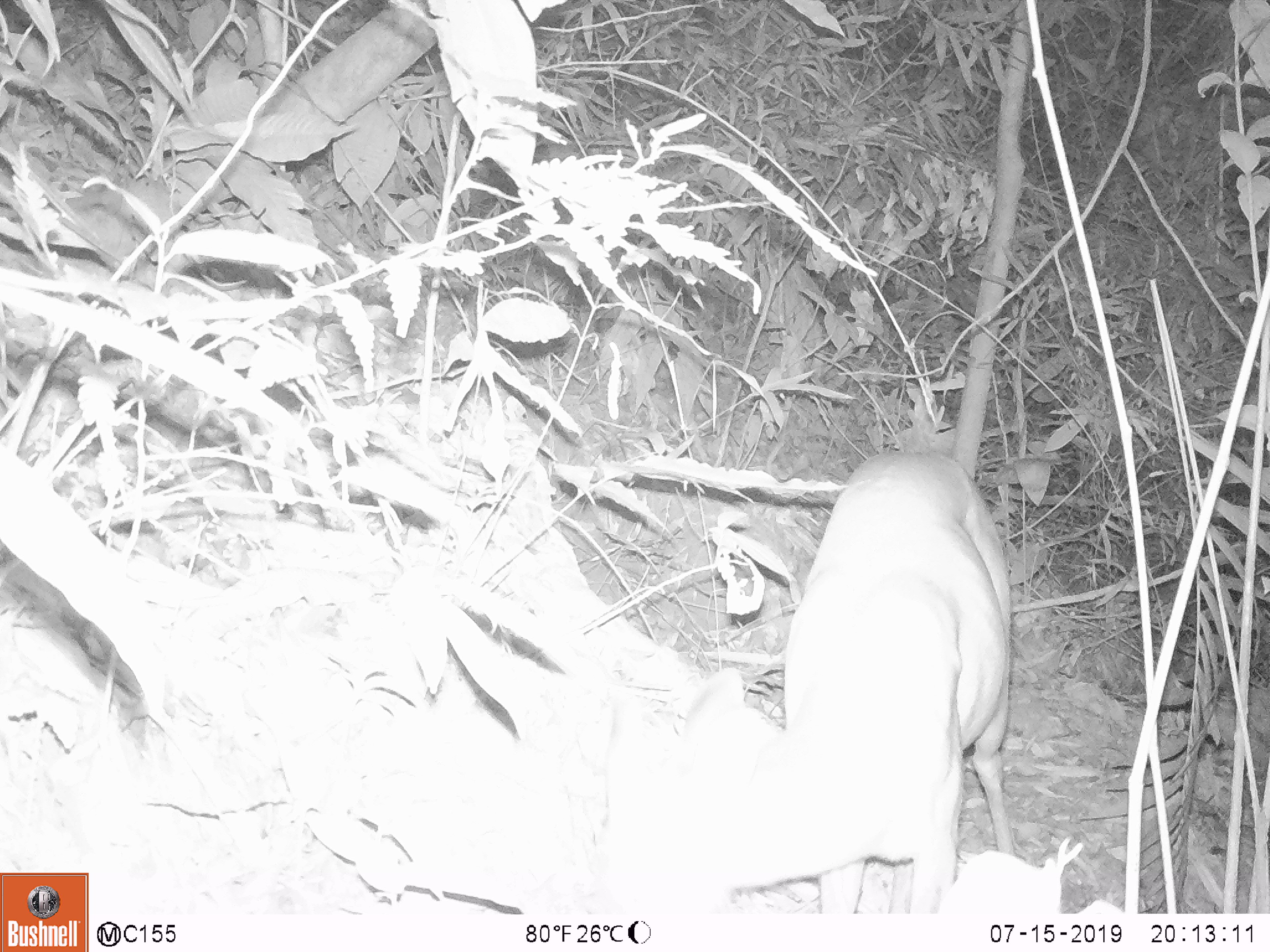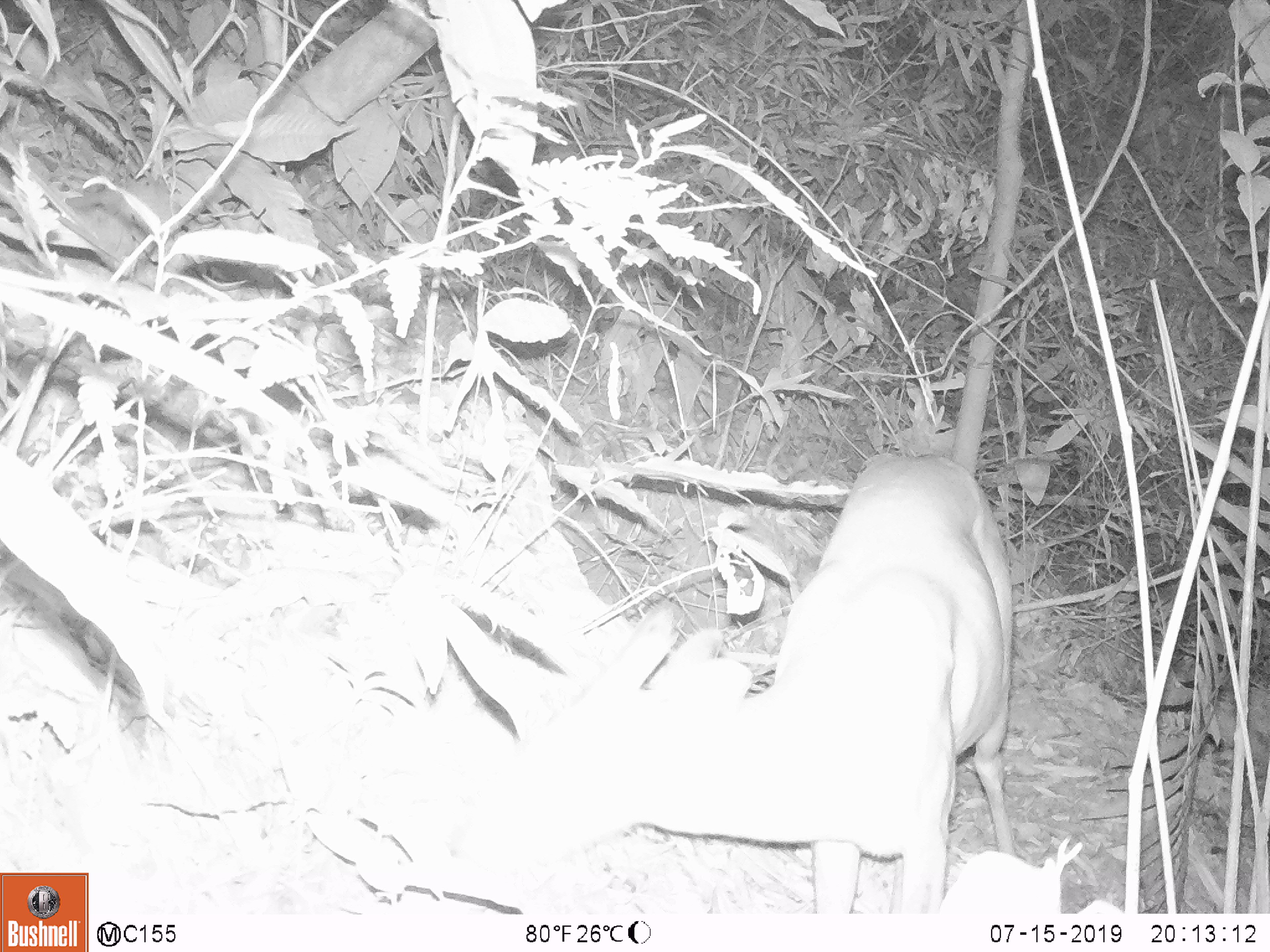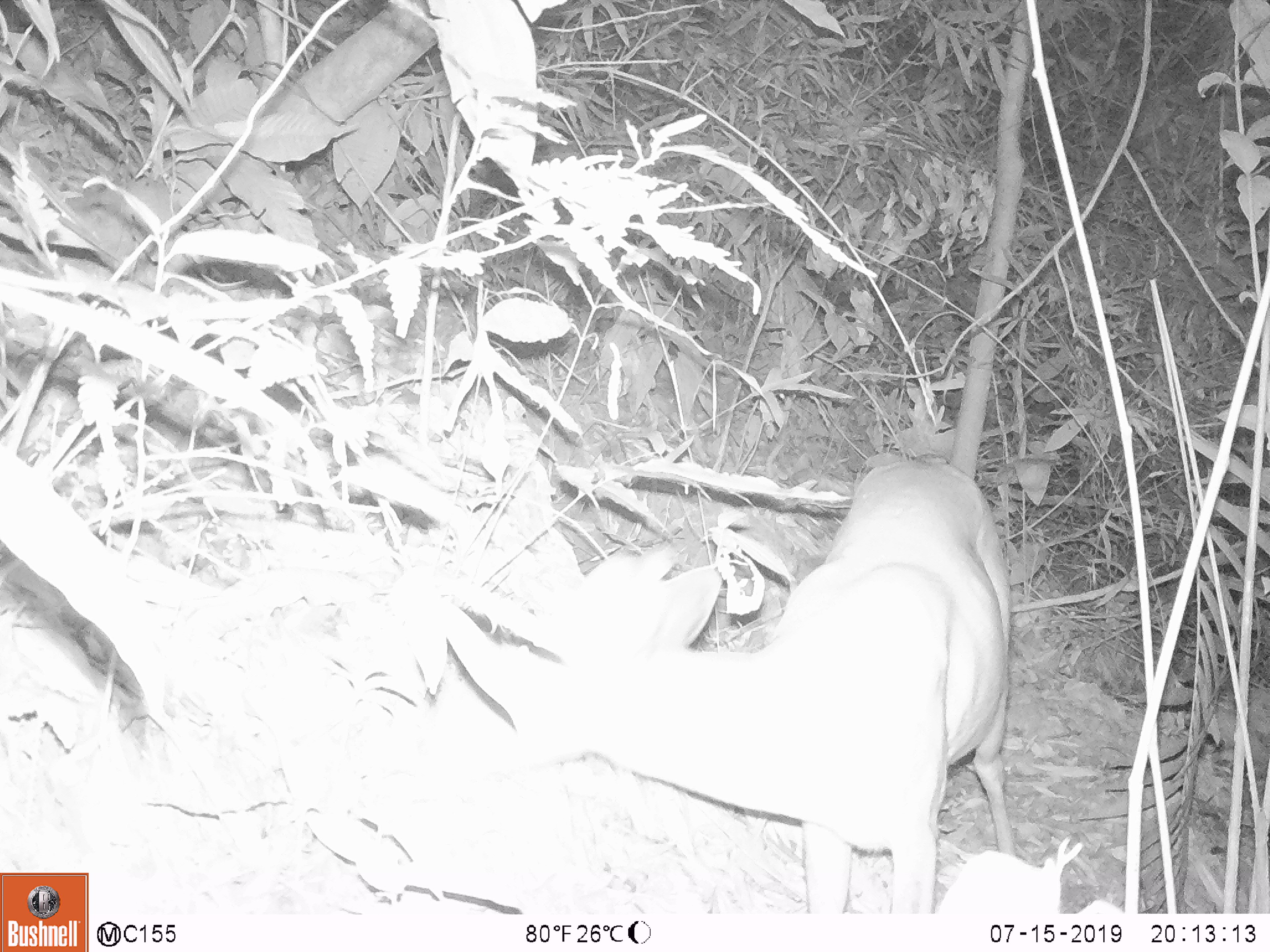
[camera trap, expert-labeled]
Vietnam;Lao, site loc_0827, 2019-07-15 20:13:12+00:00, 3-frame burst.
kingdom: Animalia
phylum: Chordata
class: Mammalia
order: Artiodactyla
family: Cervidae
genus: Muntiacus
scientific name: Muntiacus muntjak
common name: red muntjac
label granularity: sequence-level